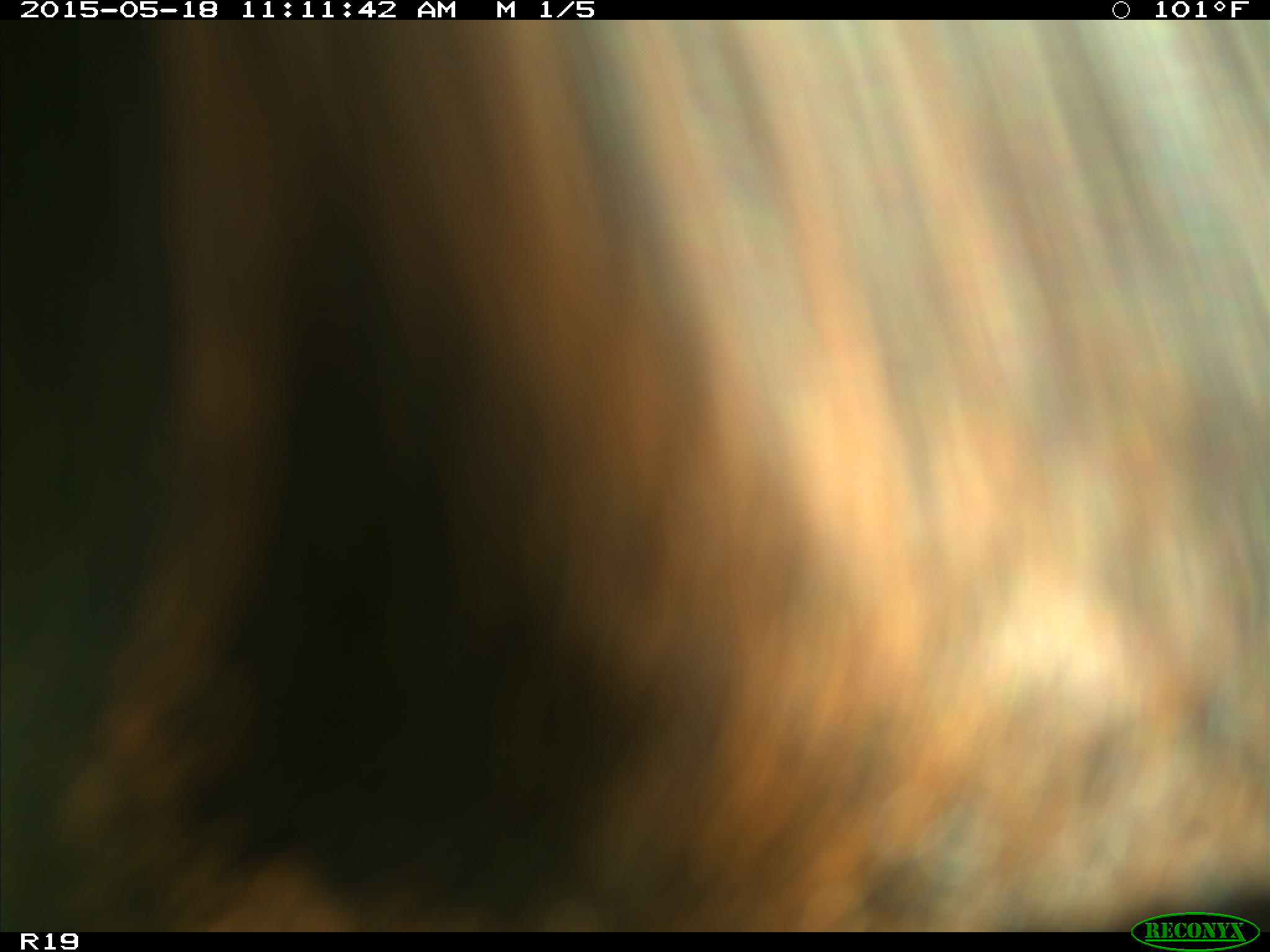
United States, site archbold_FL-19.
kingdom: Animalia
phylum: Chordata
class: Mammalia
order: Artiodactyla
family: Bovidae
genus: Bos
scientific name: Bos taurus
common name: domestic cow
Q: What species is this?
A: Bos taurus (domestic cow).